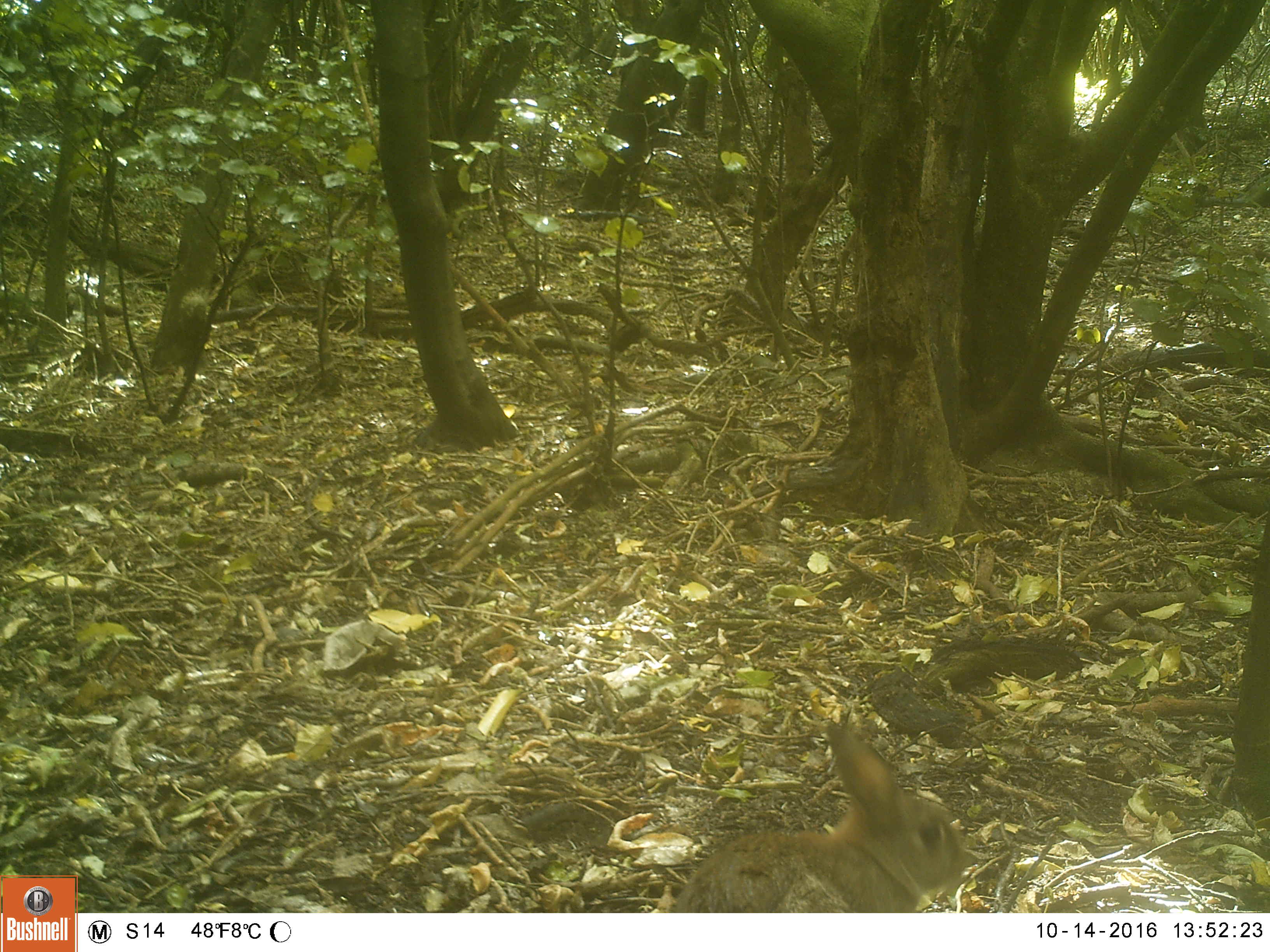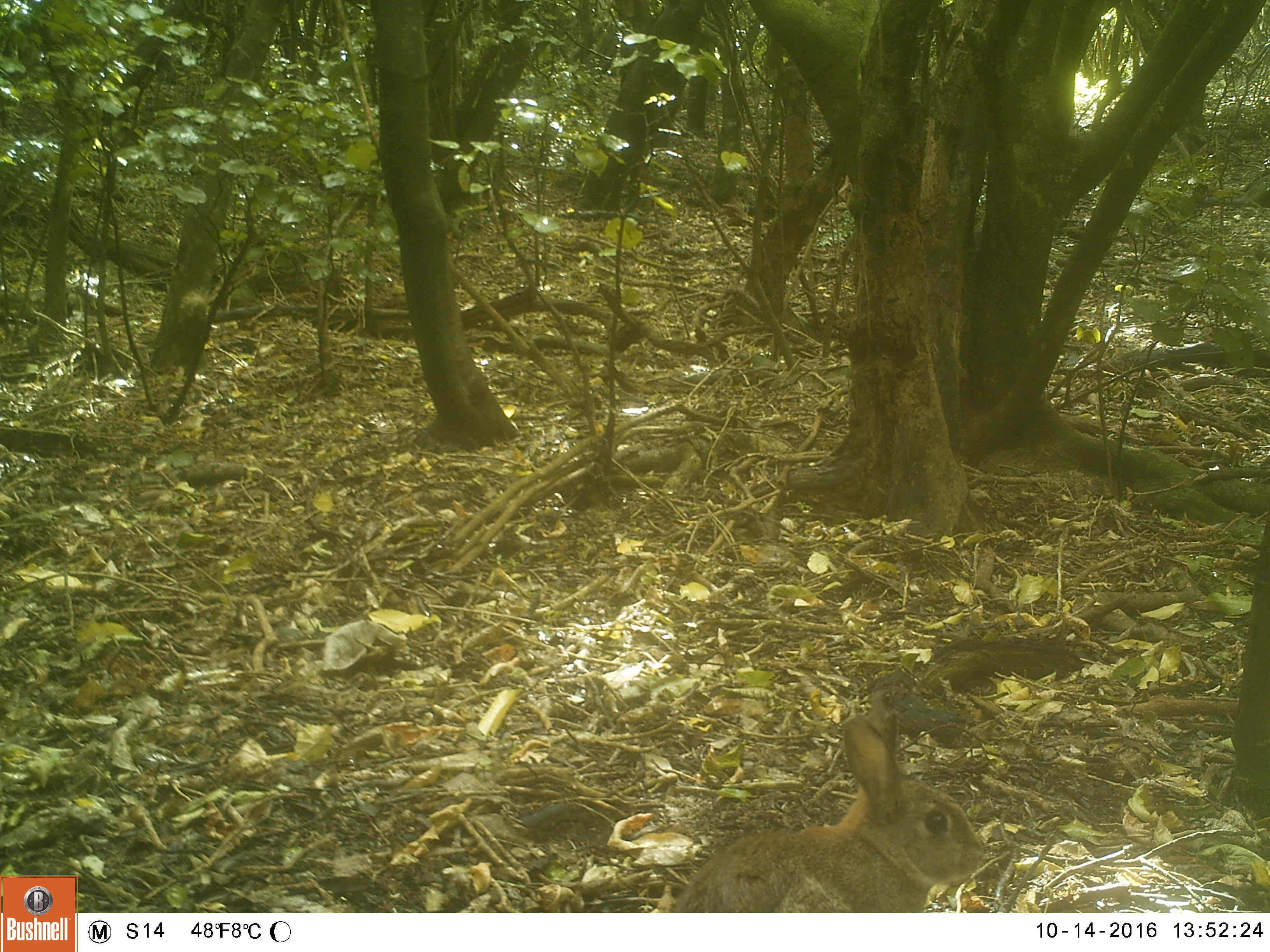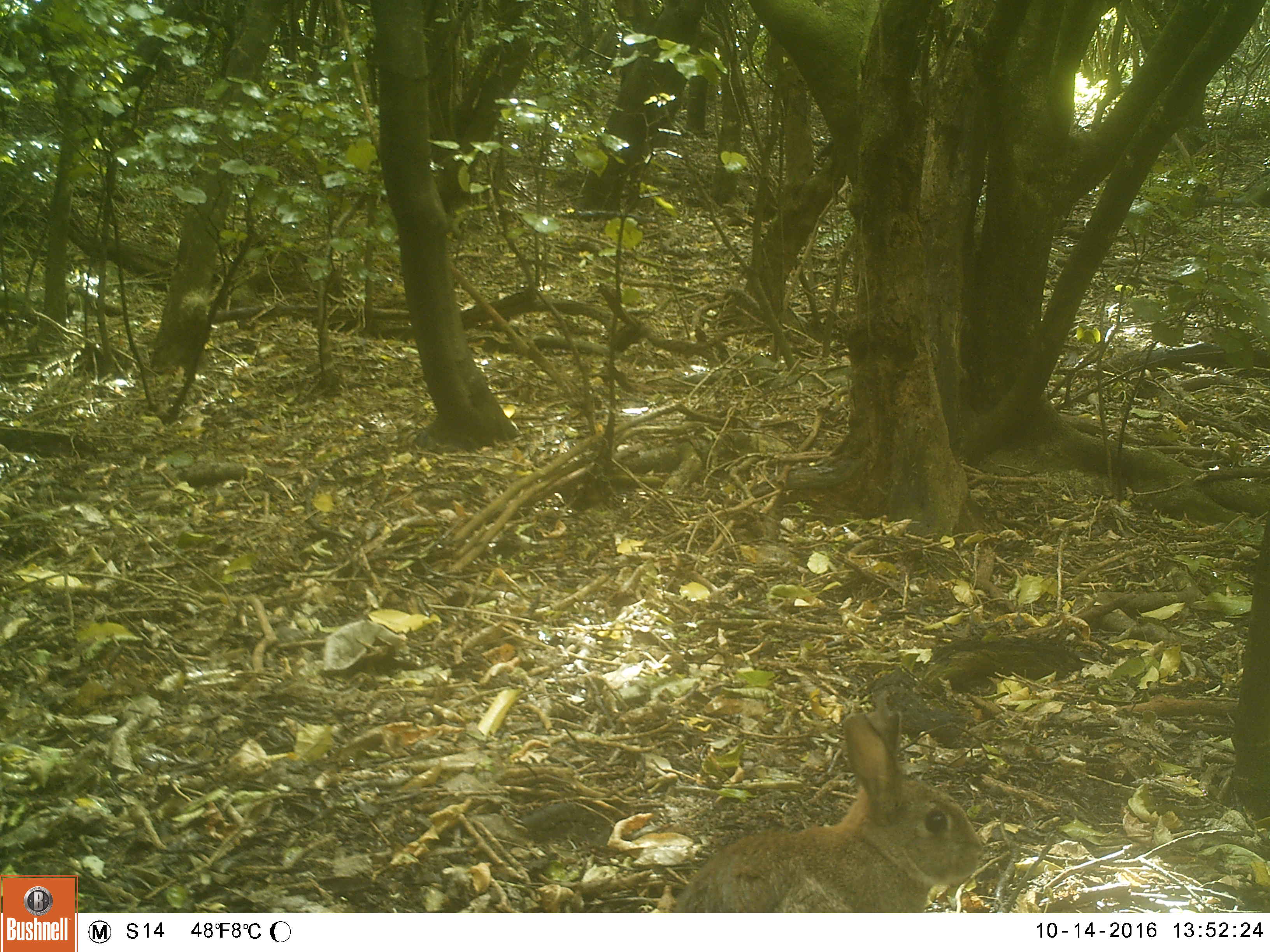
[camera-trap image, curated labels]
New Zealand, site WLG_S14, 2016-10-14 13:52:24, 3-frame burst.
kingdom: Animalia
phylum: Chordata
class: Mammalia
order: Lagomorpha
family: Leporidae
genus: Oryctolagus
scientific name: Oryctolagus cuniculus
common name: european rabbit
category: rabbit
Rabbit (european rabbit) (Oryctolagus cuniculus).